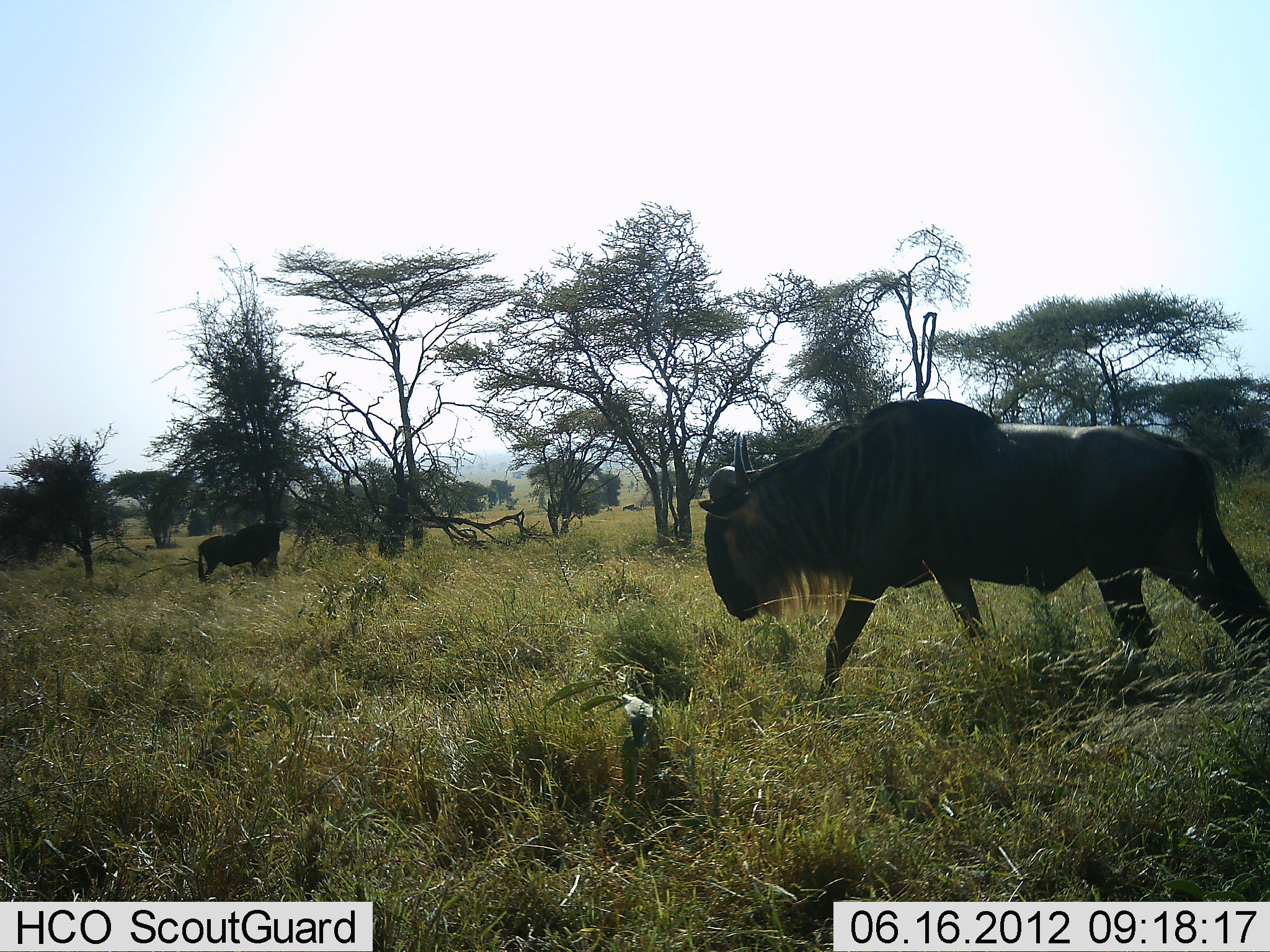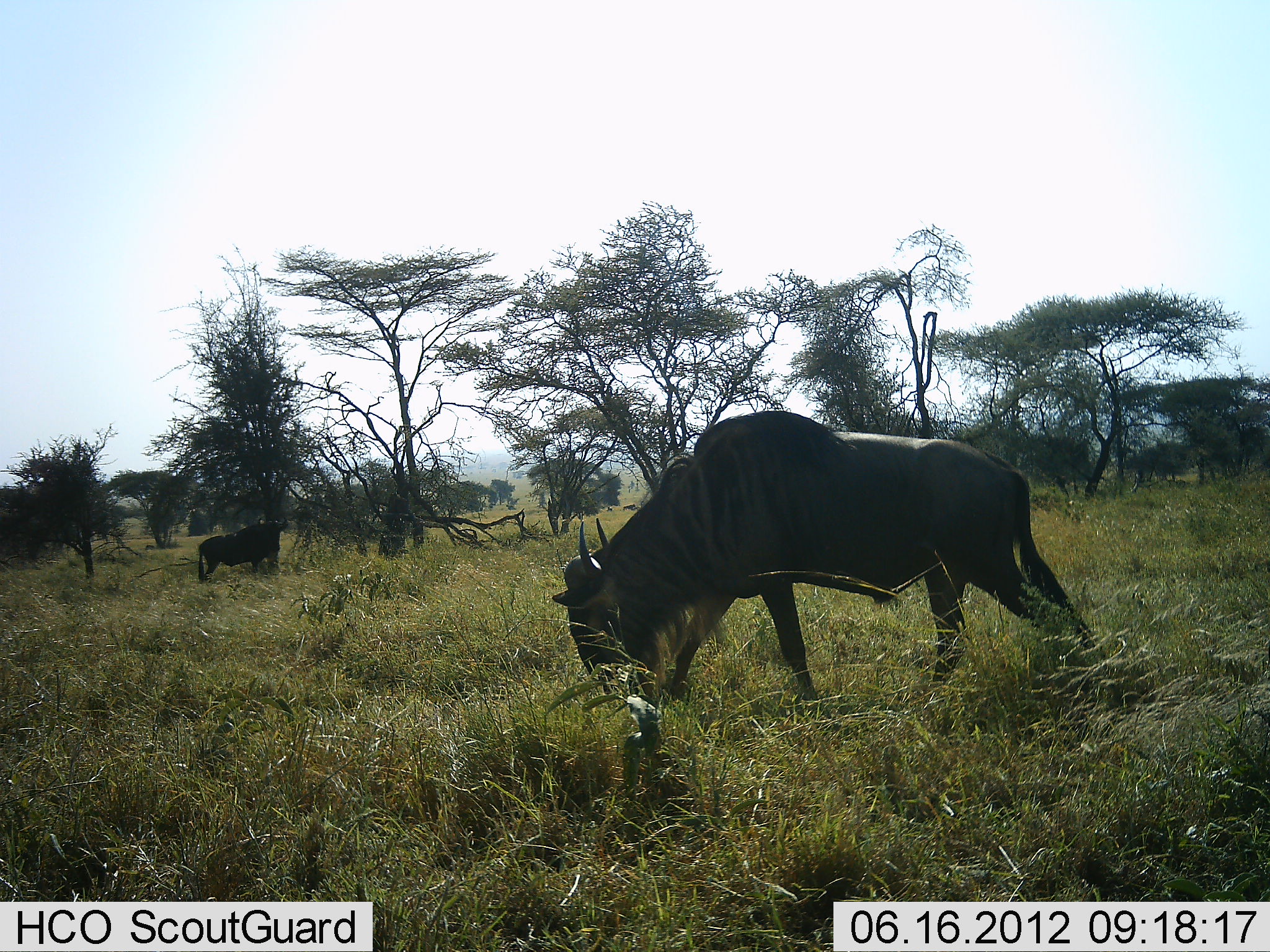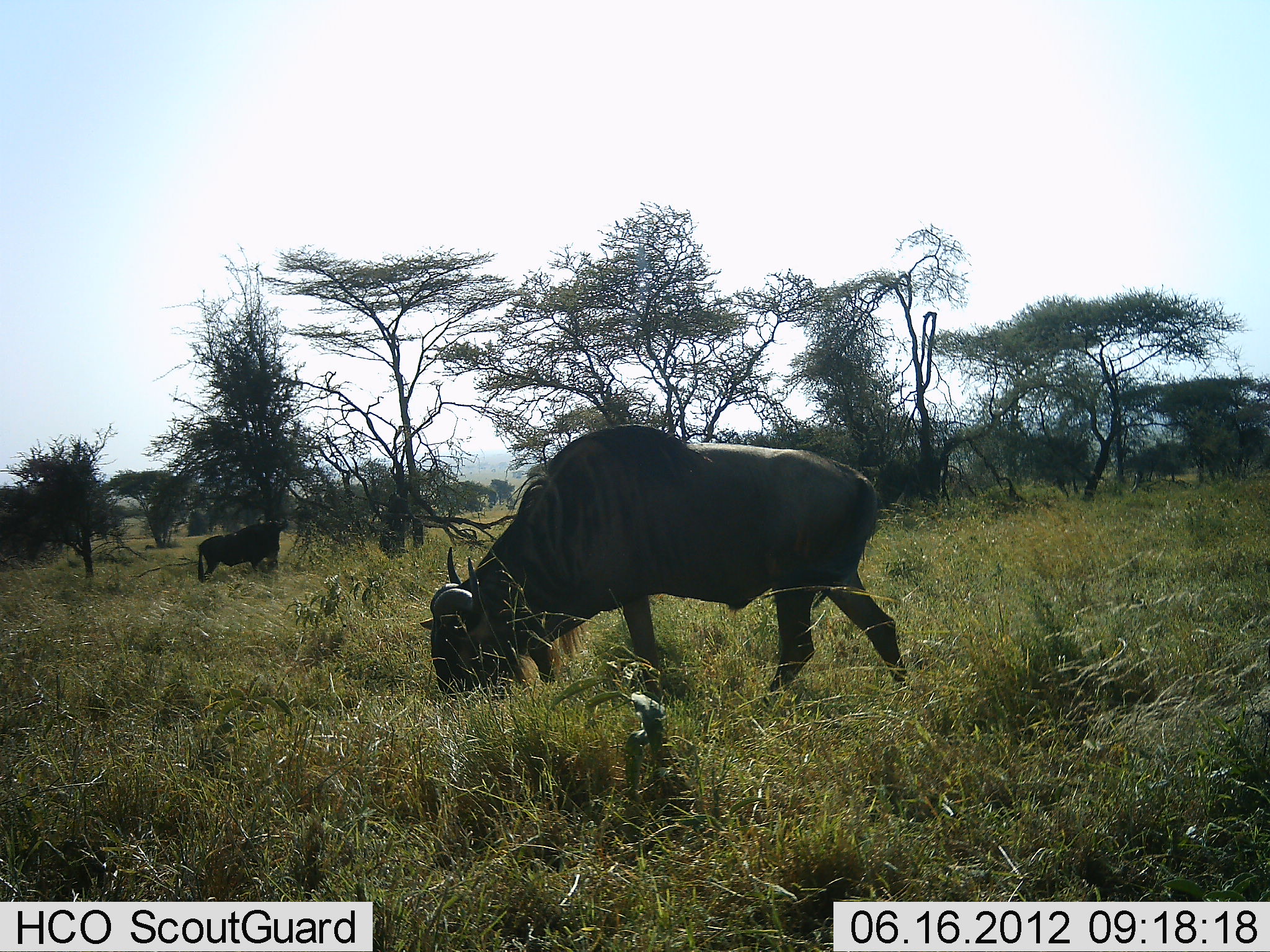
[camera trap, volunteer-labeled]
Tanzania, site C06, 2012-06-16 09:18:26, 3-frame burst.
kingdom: Animalia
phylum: Chordata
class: Mammalia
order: Artiodactyla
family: Bovidae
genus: Connochaetes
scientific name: Connochaetes taurinus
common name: blue wildebeest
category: wildebeest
Wildebeest (blue wildebeest) (Connochaetes taurinus), count 2. Behavior (volunteer vote fractions): standing 60%, resting 0%, moving 60%, interacting 0%. Young present (vote fraction): 0%. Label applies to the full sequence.